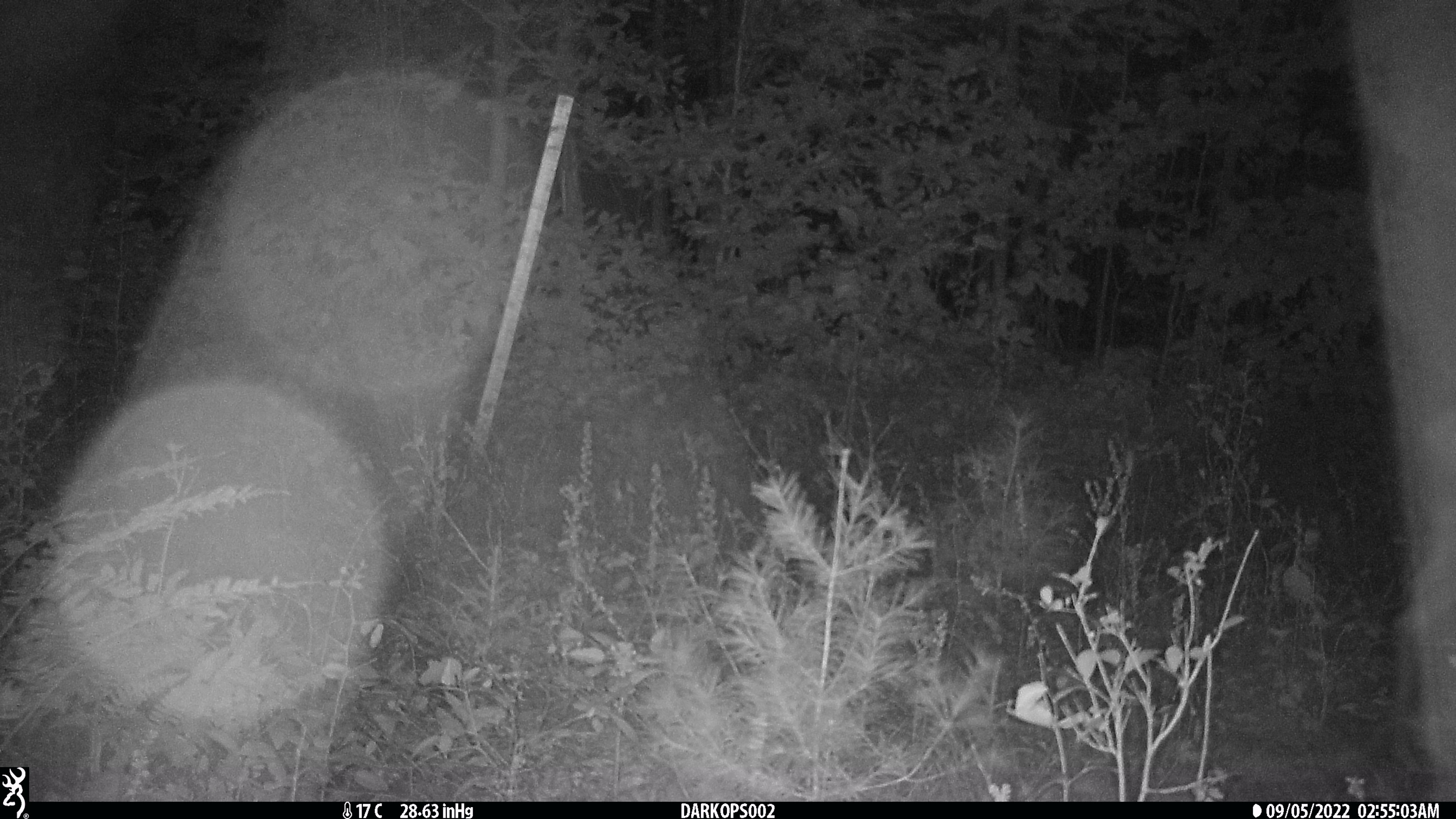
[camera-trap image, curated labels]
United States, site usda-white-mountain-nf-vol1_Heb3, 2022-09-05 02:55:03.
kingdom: Animalia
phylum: Chordata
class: Mammalia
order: Artiodactyla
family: Cervidae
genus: Odocoileus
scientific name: Odocoileus virginianus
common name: white-tailed deer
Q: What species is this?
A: White-tailed deer (Odocoileus virginianus).